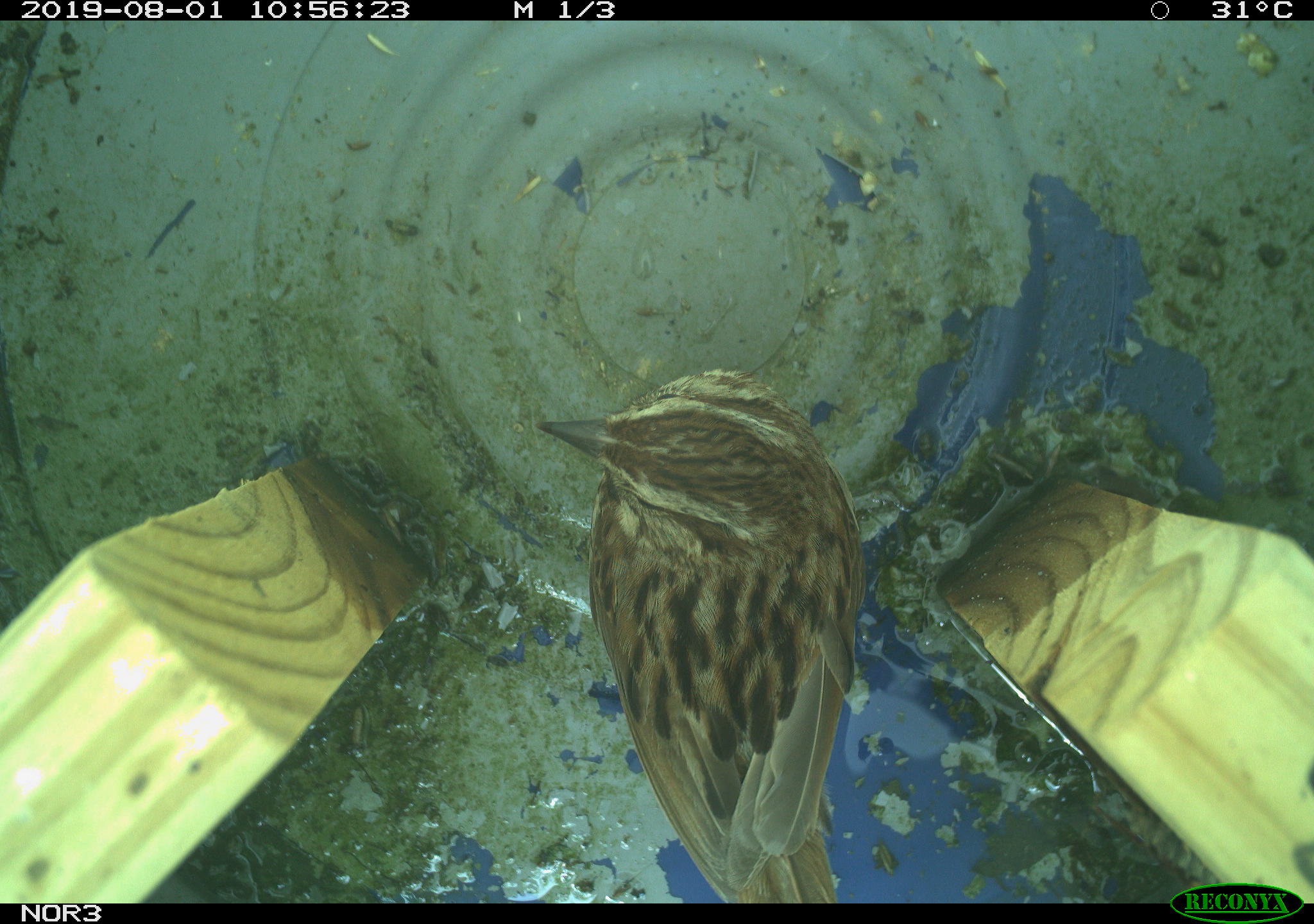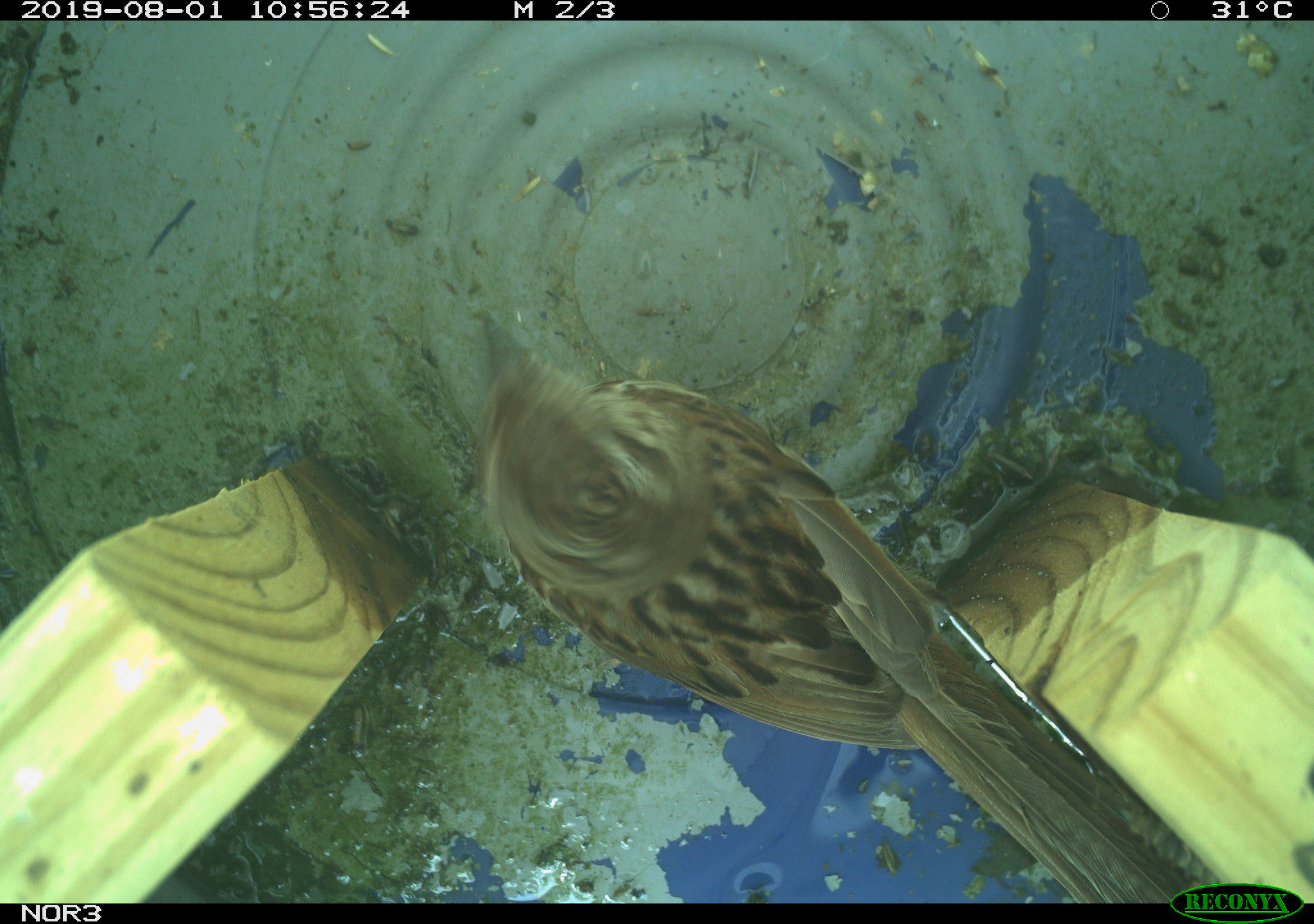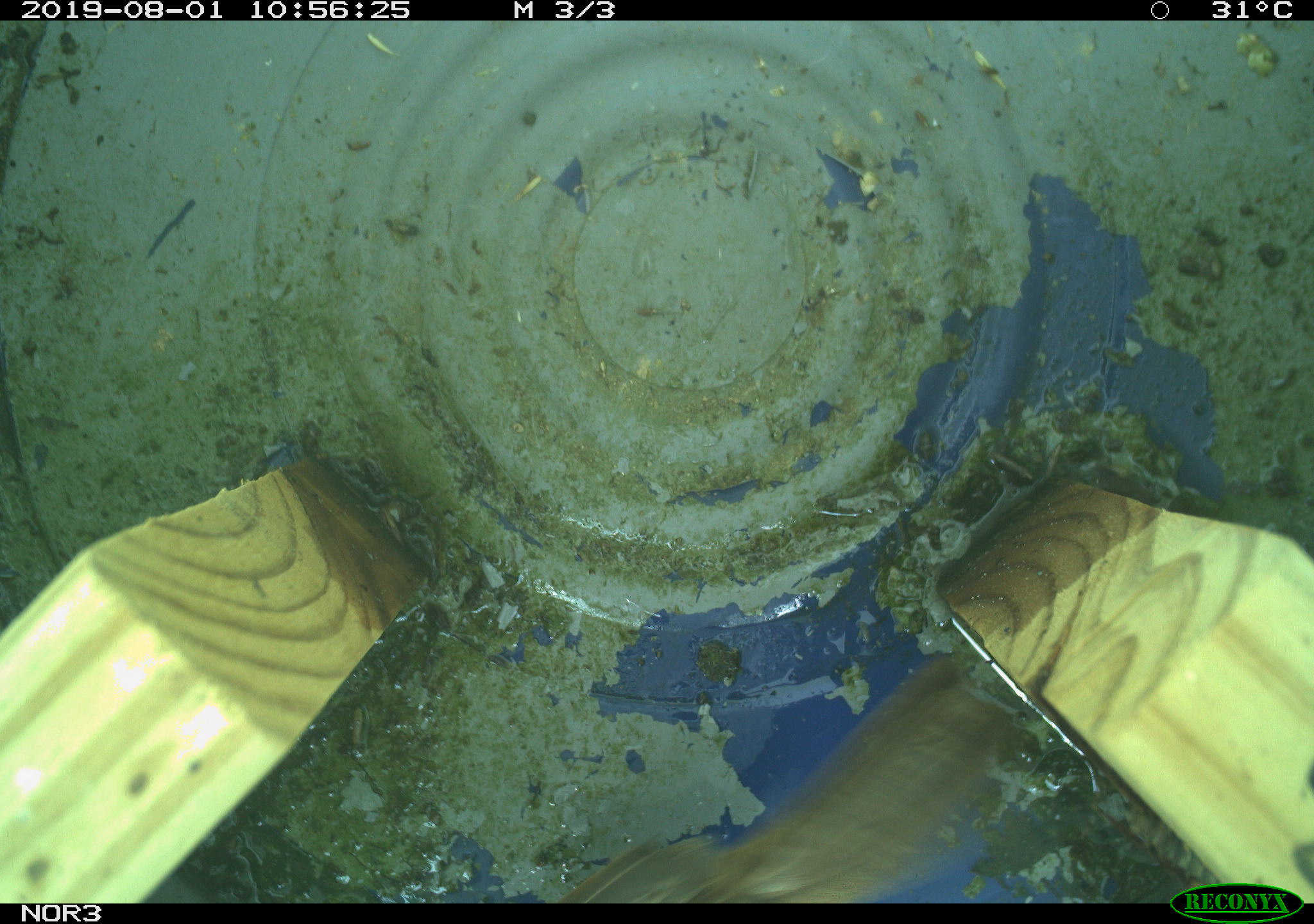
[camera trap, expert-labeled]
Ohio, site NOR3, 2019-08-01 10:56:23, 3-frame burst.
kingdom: Animalia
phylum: Chordata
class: Aves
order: Passeriformes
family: Passerellidae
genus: Melospiza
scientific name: Melospiza melodia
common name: song sparrow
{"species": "song sparrow (Melospiza melodia)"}